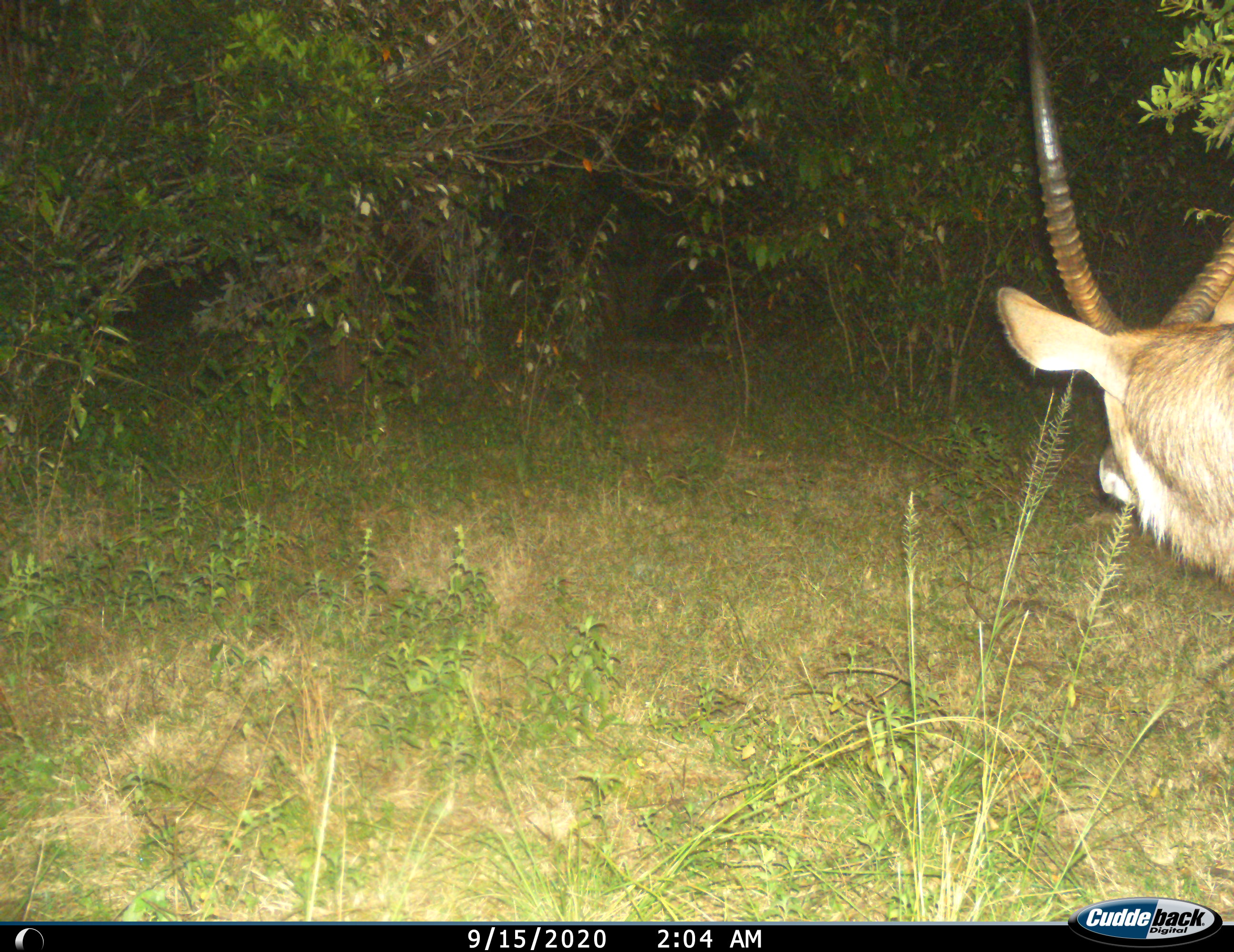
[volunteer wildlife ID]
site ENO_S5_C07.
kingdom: Animalia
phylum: Chordata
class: Mammalia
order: Artiodactyla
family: Bovidae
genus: Kobus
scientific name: Kobus ellipsiprymnus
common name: waterbuck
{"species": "waterbuck (Kobus ellipsiprymnus)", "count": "1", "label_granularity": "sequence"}